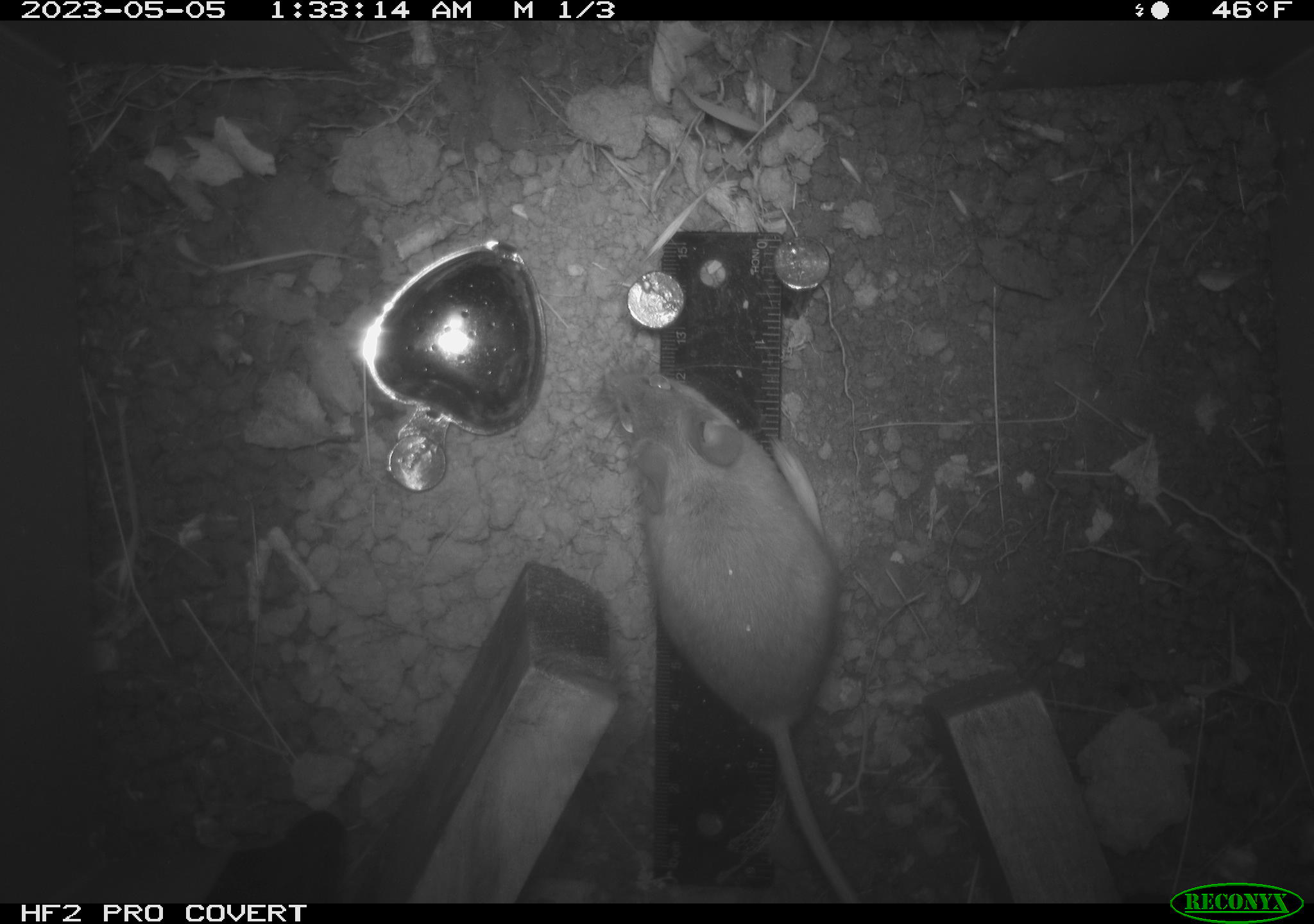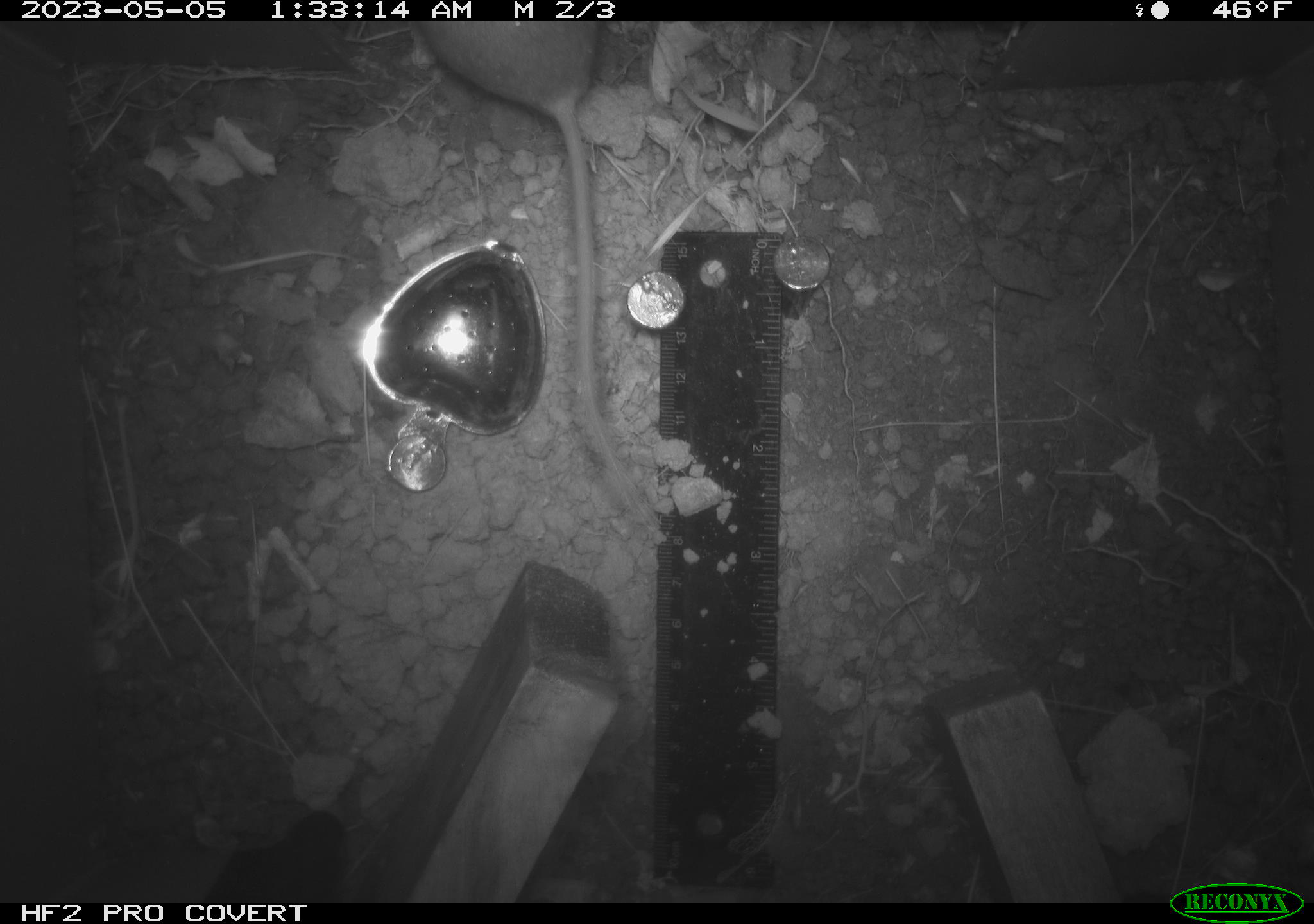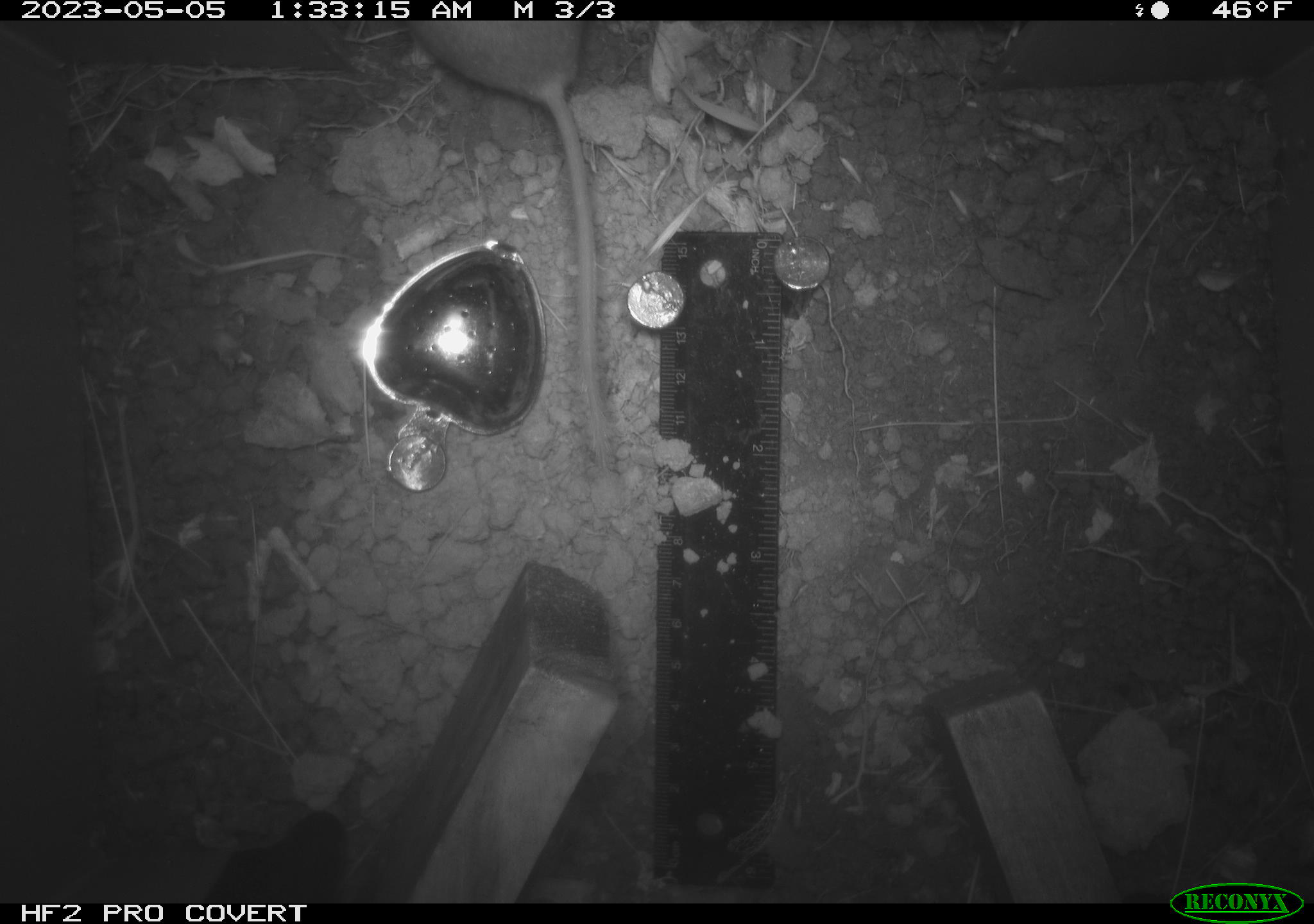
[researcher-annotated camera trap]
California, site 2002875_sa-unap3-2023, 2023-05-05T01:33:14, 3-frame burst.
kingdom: Animalia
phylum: Chordata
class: Mammalia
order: Rodentia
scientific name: Rodentia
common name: mouse species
Mouse species (Rodentia).